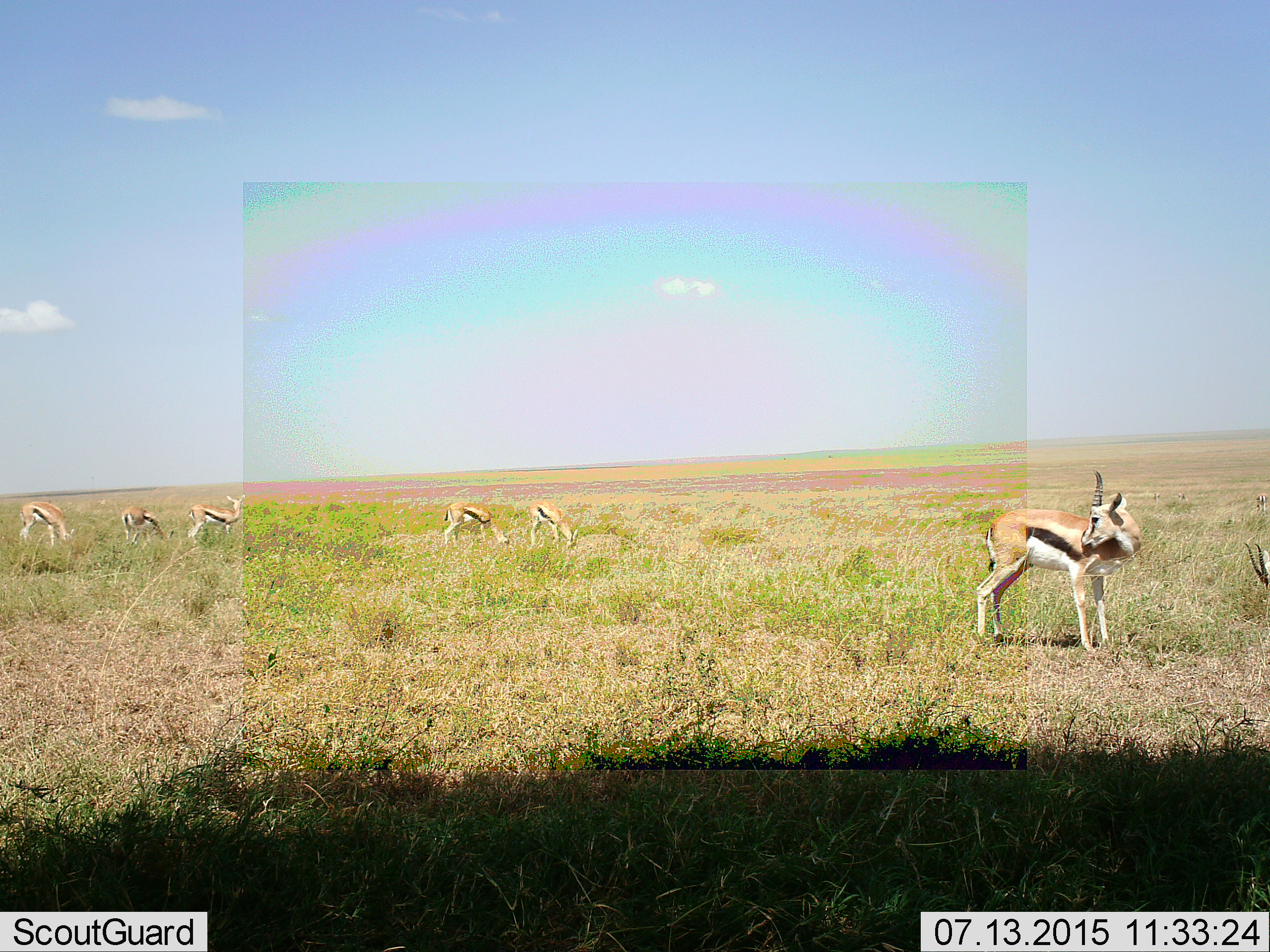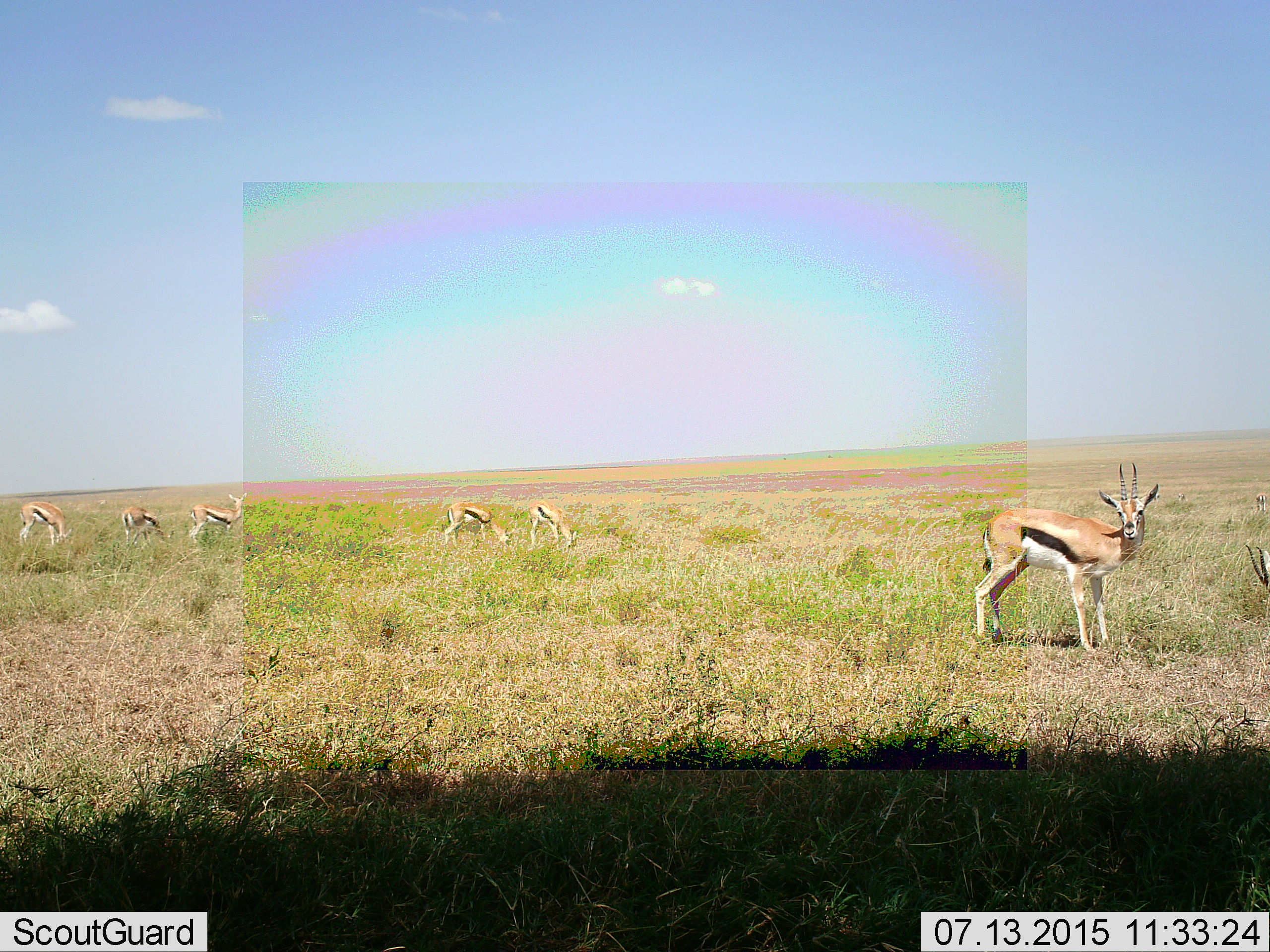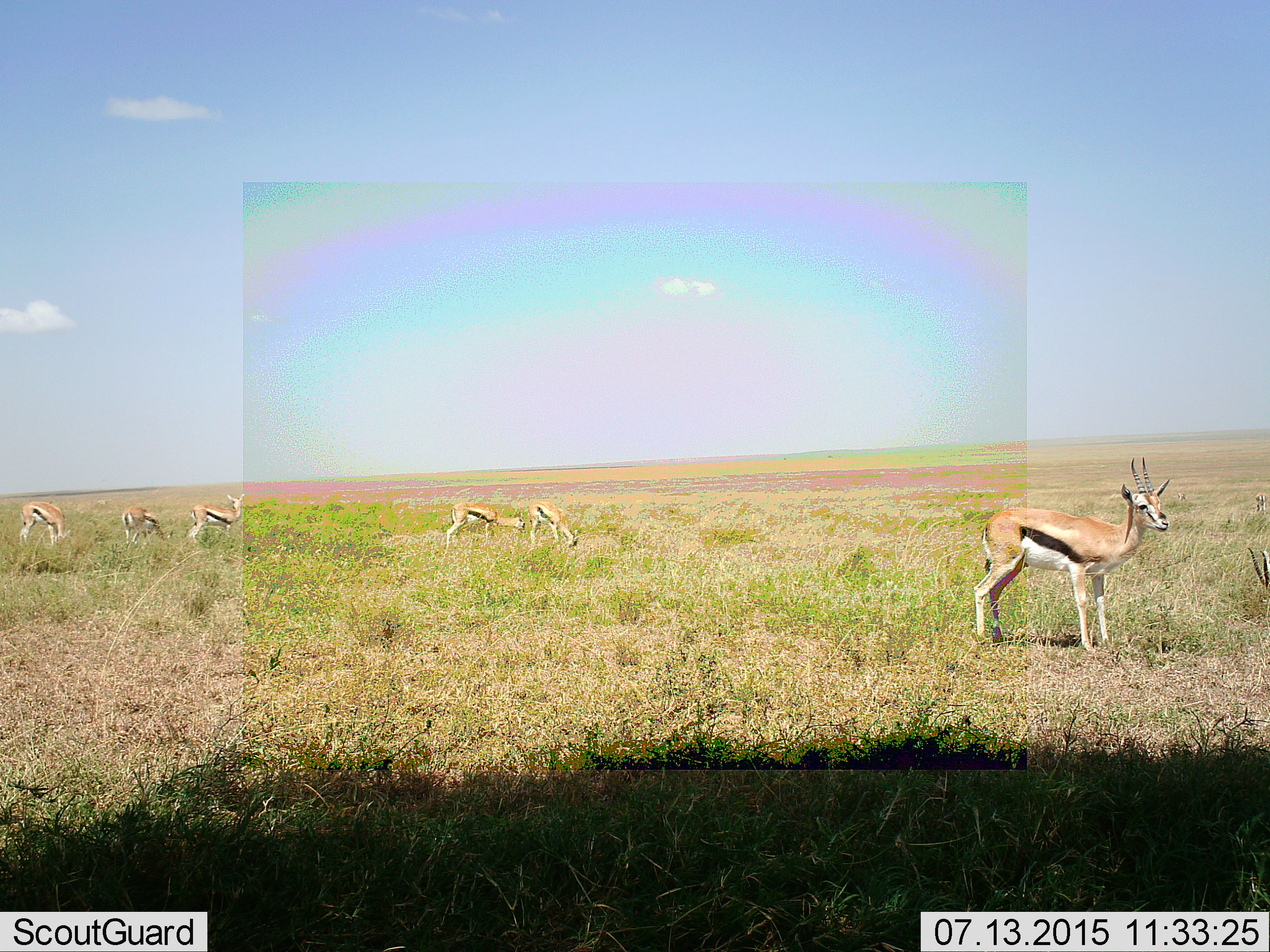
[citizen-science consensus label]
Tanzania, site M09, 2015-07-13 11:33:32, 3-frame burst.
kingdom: Animalia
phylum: Chordata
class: Mammalia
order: Artiodactyla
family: Bovidae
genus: Eudorcas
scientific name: Eudorcas thomsonii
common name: thomson's gazelle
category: gazellethomsons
Gazellethomsons (thomson's gazelle) (Eudorcas thomsonii), count 7. Behavior (volunteer vote fractions): standing 88%, resting 0%, moving 25%, interacting 0%. Young present (vote fraction): 0%. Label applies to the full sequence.